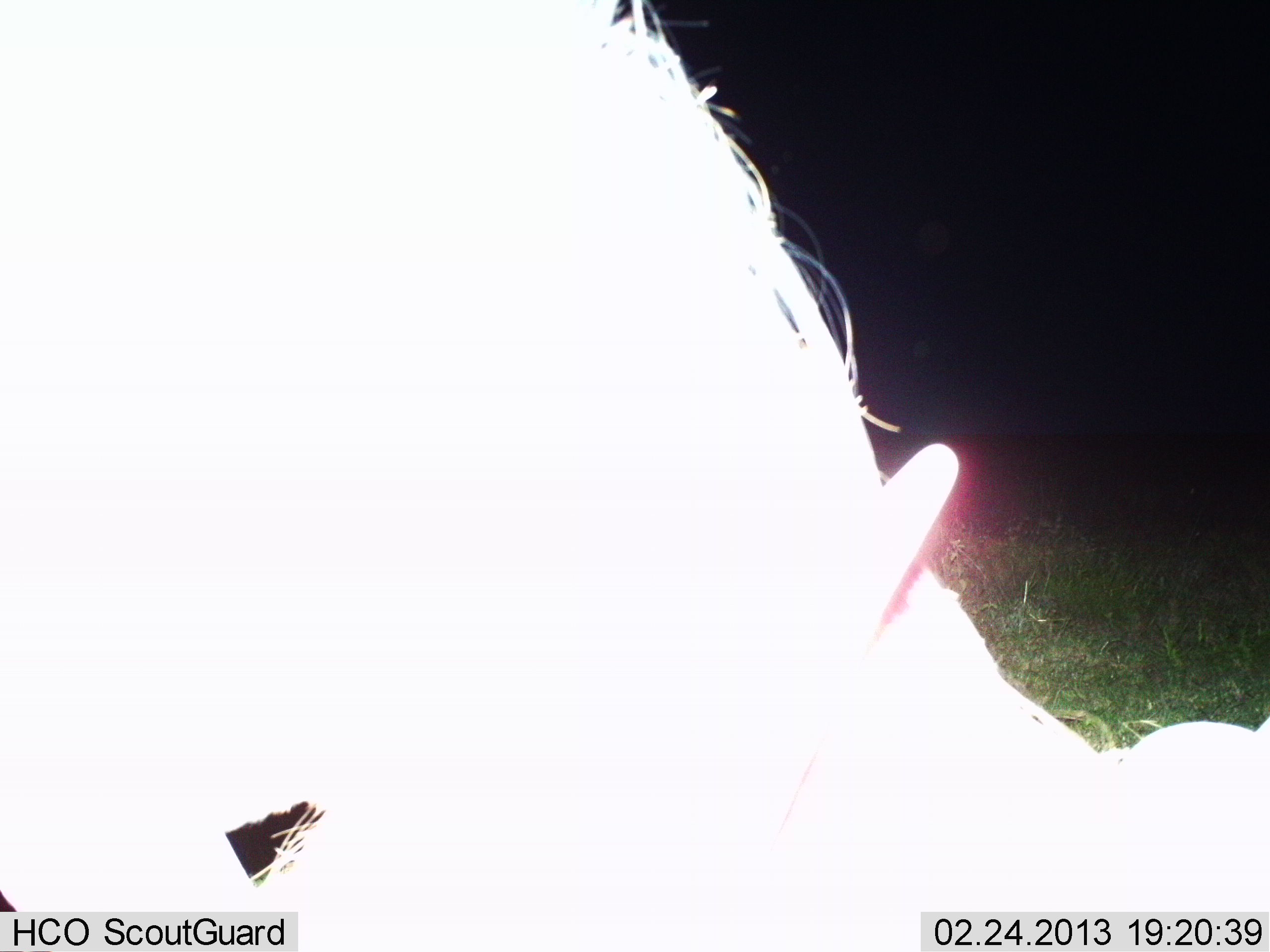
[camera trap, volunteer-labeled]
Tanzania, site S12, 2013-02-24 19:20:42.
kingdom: Animalia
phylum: Chordata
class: Mammalia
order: Artiodactyla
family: Bovidae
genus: Connochaetes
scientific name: Connochaetes taurinus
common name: blue wildebeest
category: wildebeest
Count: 1.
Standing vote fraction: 50%.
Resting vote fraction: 17%.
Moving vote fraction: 0%.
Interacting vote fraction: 0%.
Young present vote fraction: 0%.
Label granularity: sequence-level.